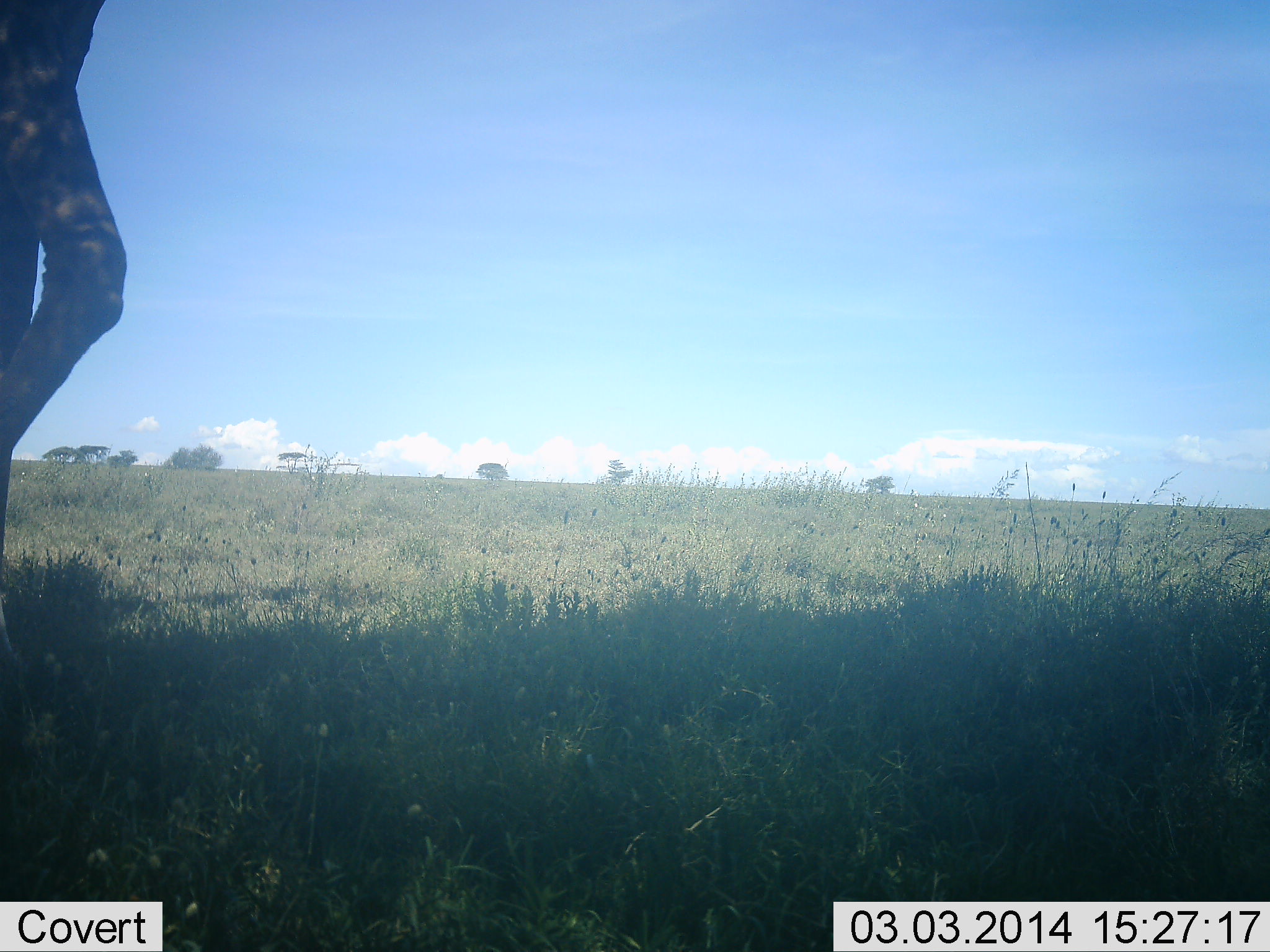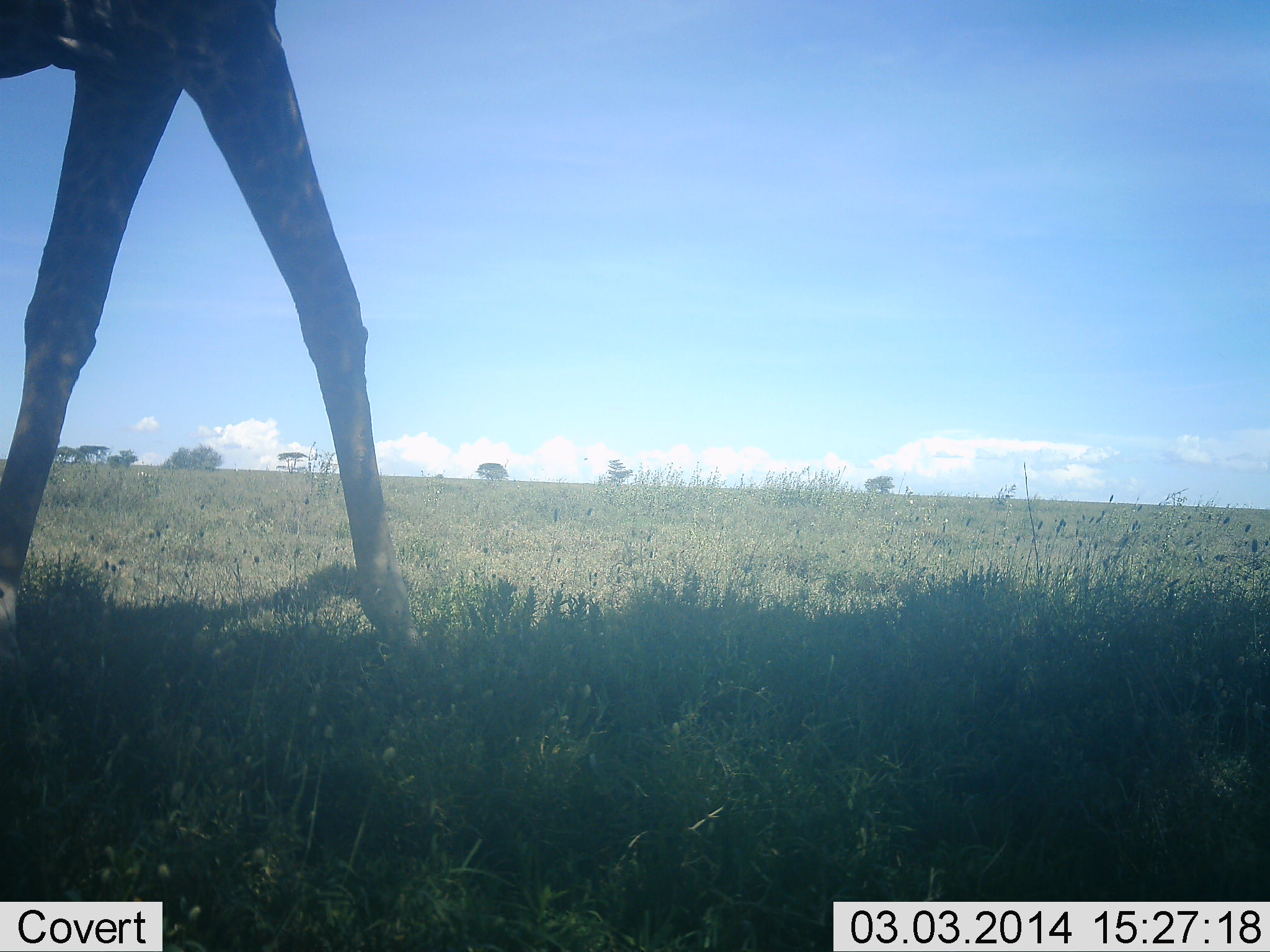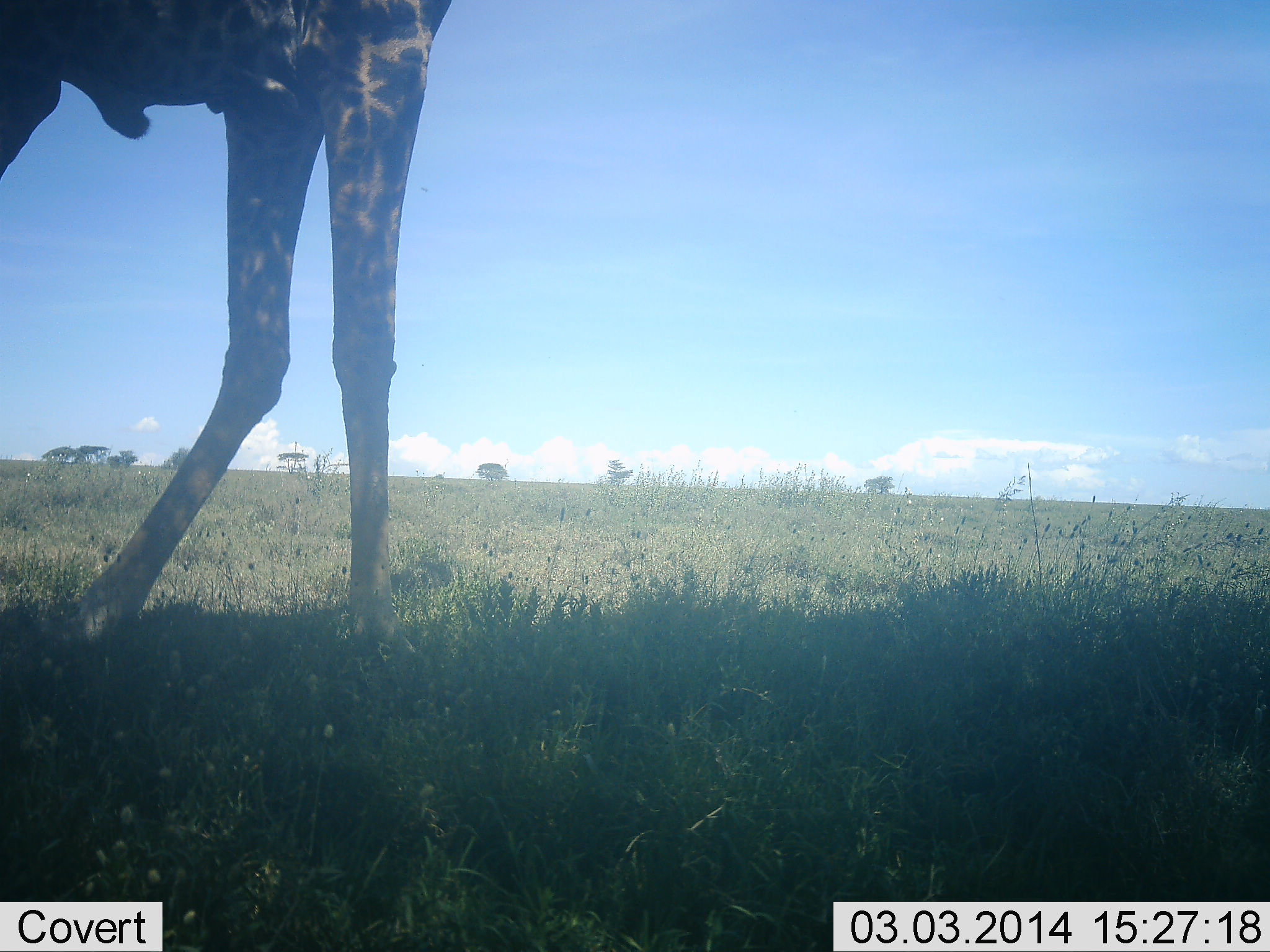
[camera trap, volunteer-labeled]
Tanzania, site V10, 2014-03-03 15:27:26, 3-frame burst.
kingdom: Animalia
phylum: Chordata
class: Mammalia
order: Artiodactyla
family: Giraffidae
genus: Giraffa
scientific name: Giraffa camelopardalis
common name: giraffe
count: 1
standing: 0%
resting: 0%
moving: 100%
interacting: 0%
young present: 0%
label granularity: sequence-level